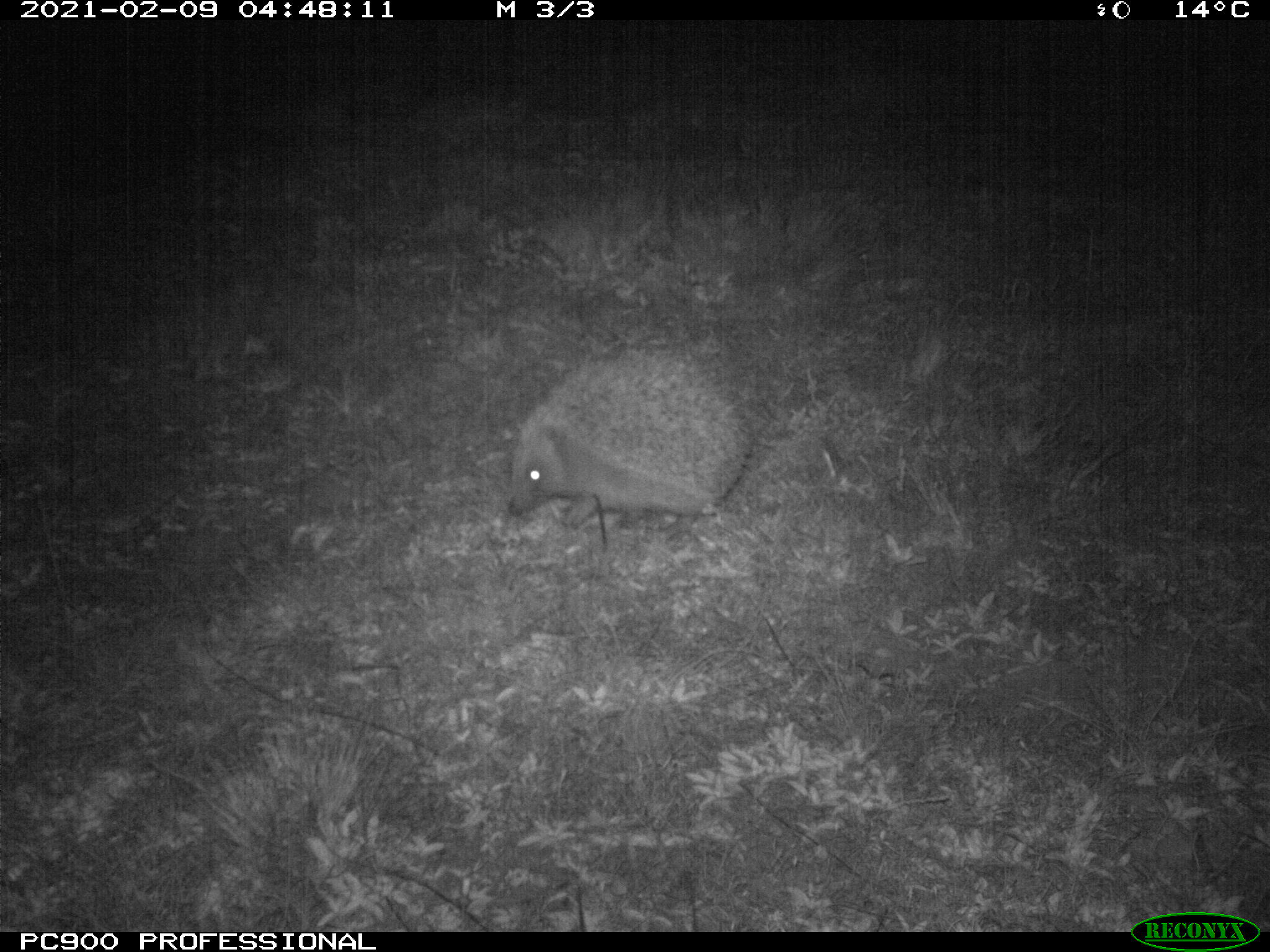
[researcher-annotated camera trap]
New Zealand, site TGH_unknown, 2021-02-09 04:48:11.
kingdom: Animalia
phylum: Chordata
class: Mammalia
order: Eulipotyphla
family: Erinaceidae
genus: Erinaceus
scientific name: Erinaceus europaeus europaeus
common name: european hedgehog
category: hedgehog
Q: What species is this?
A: Hedgehog (european hedgehog) (Erinaceus europaeus europaeus).